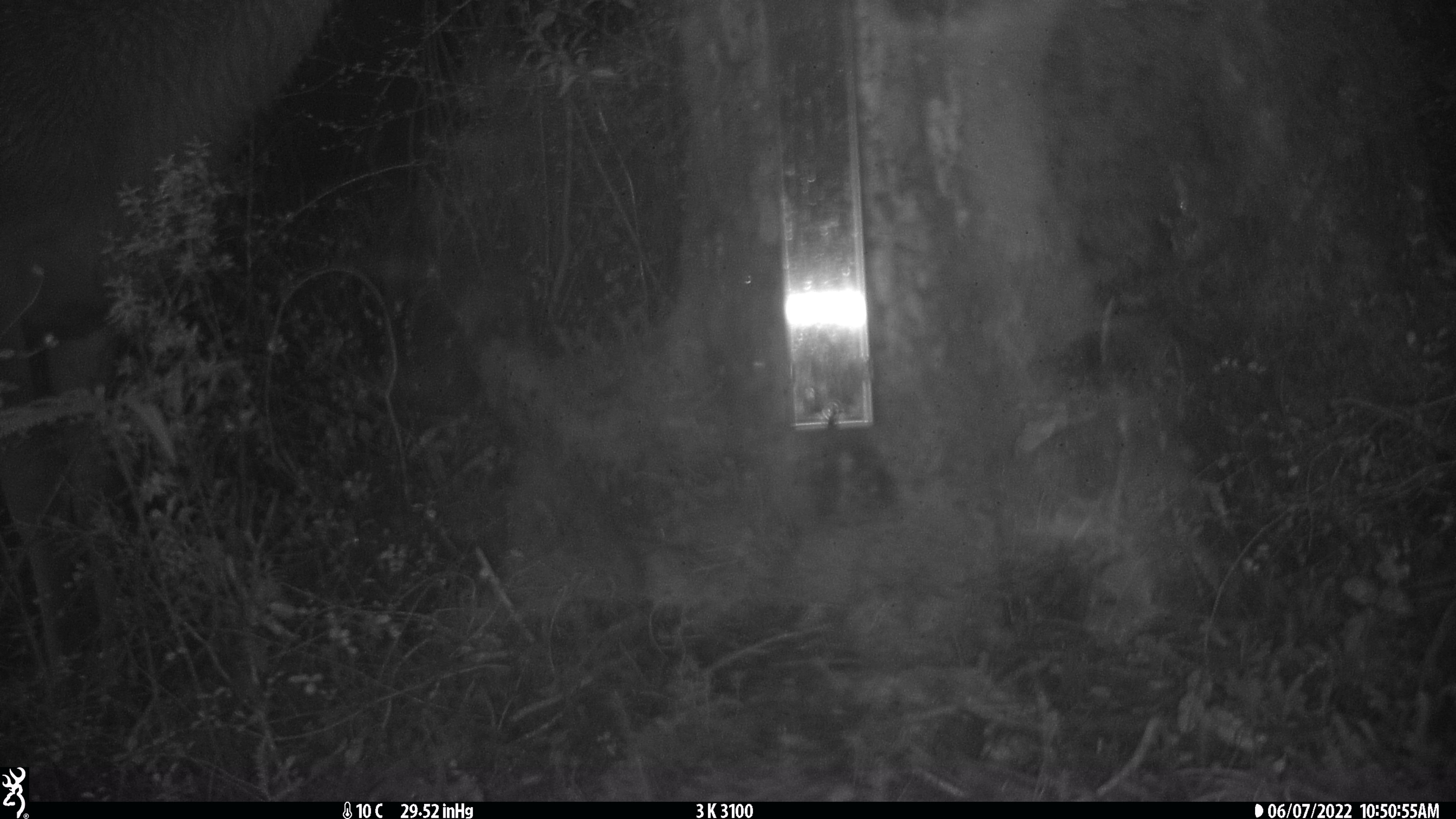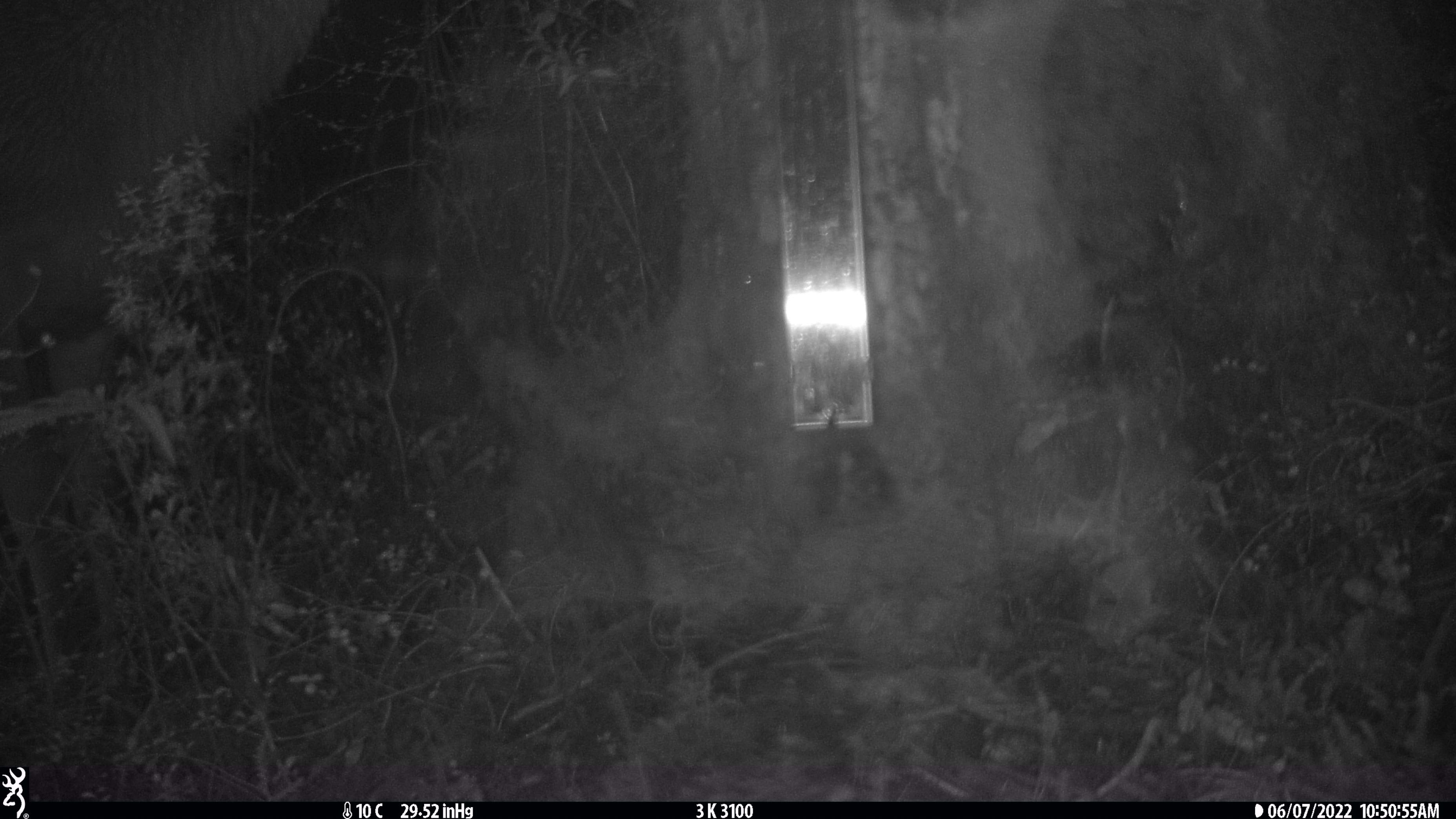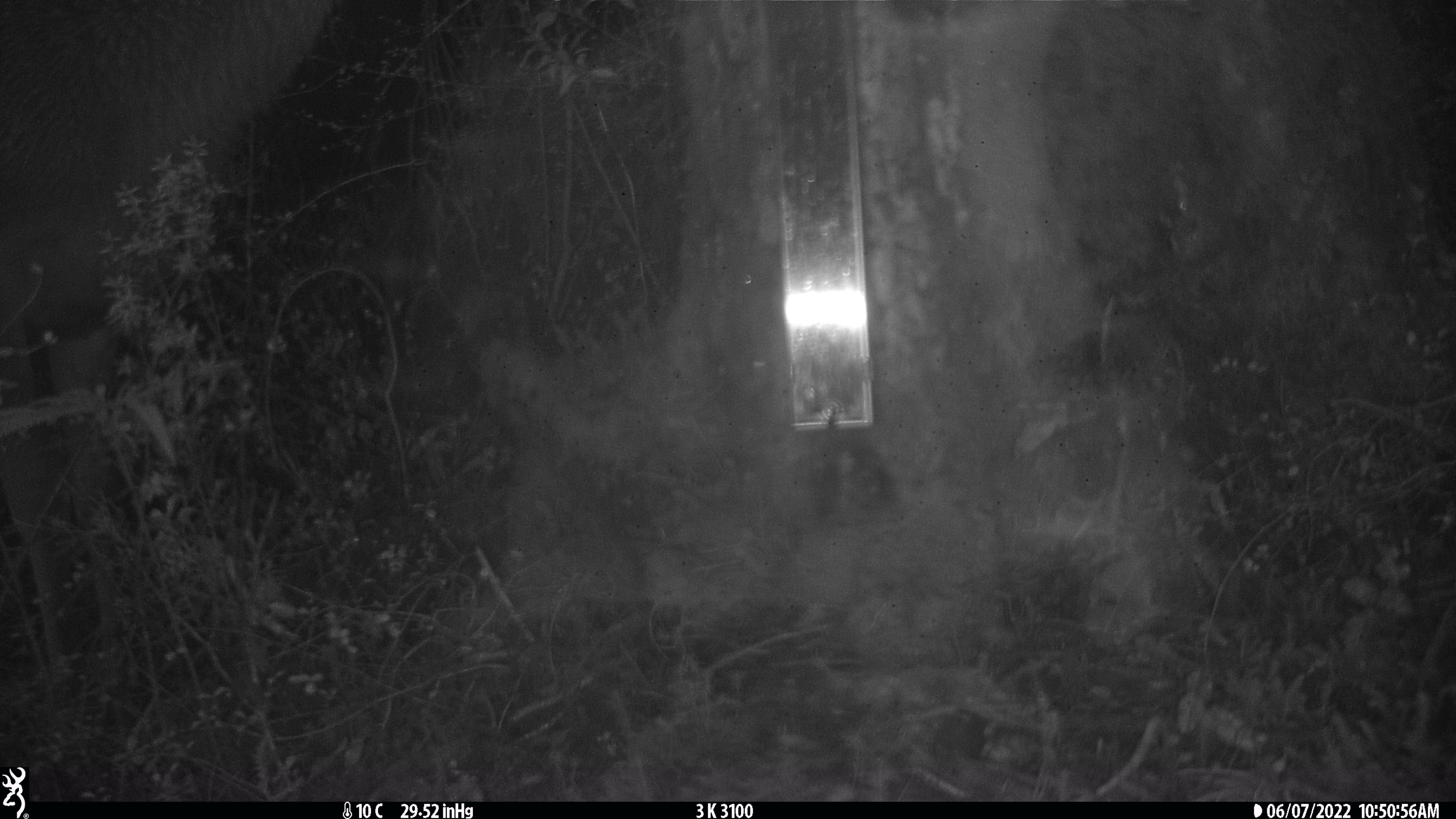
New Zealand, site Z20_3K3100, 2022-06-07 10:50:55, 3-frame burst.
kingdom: Animalia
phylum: Chordata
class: Mammalia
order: Artiodactyla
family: Cervidae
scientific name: Cervidae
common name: deer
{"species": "deer (Cervidae)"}